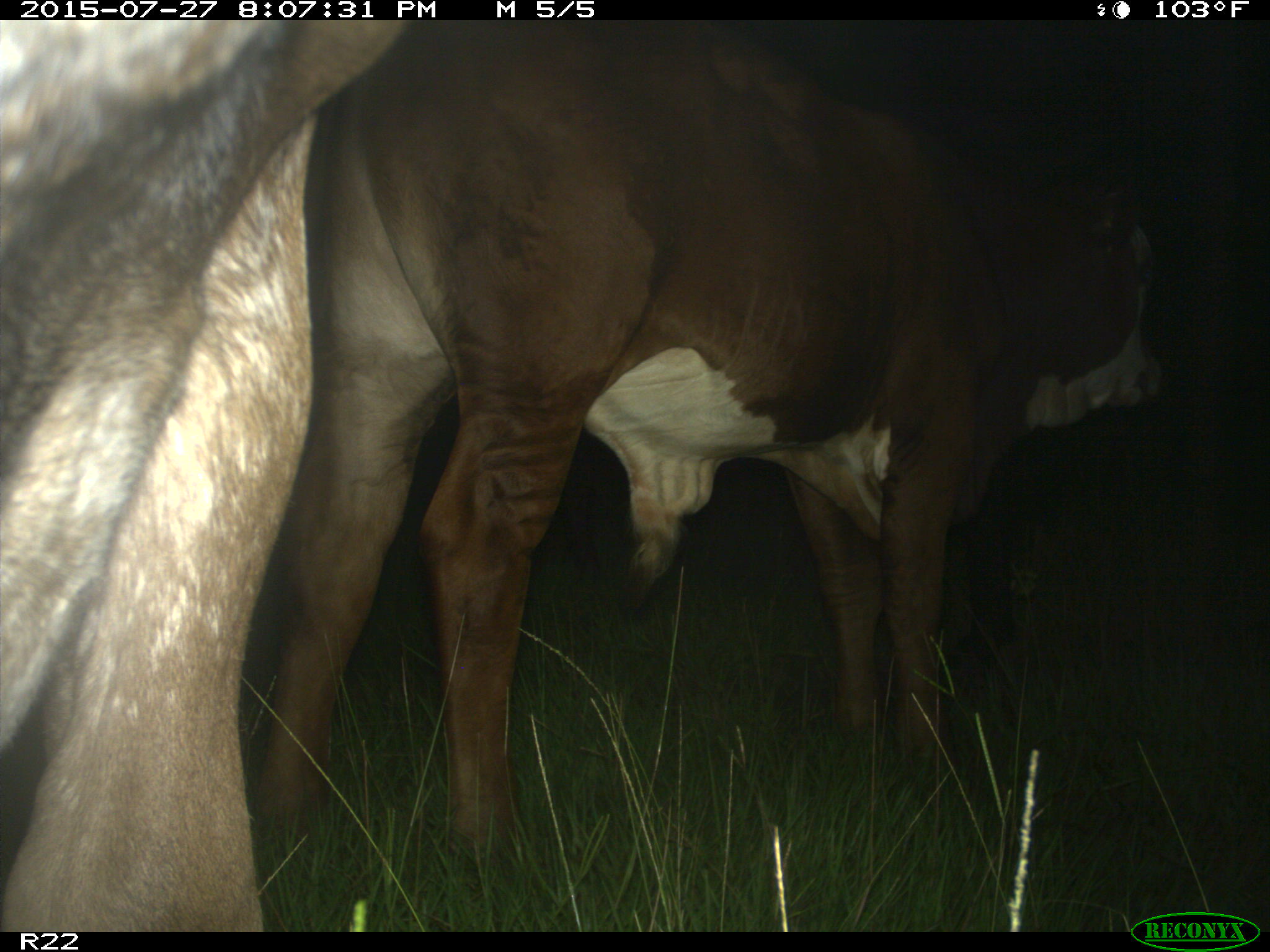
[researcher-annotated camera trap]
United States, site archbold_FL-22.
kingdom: Animalia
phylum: Chordata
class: Mammalia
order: Artiodactyla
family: Bovidae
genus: Bos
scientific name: Bos taurus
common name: domestic cow